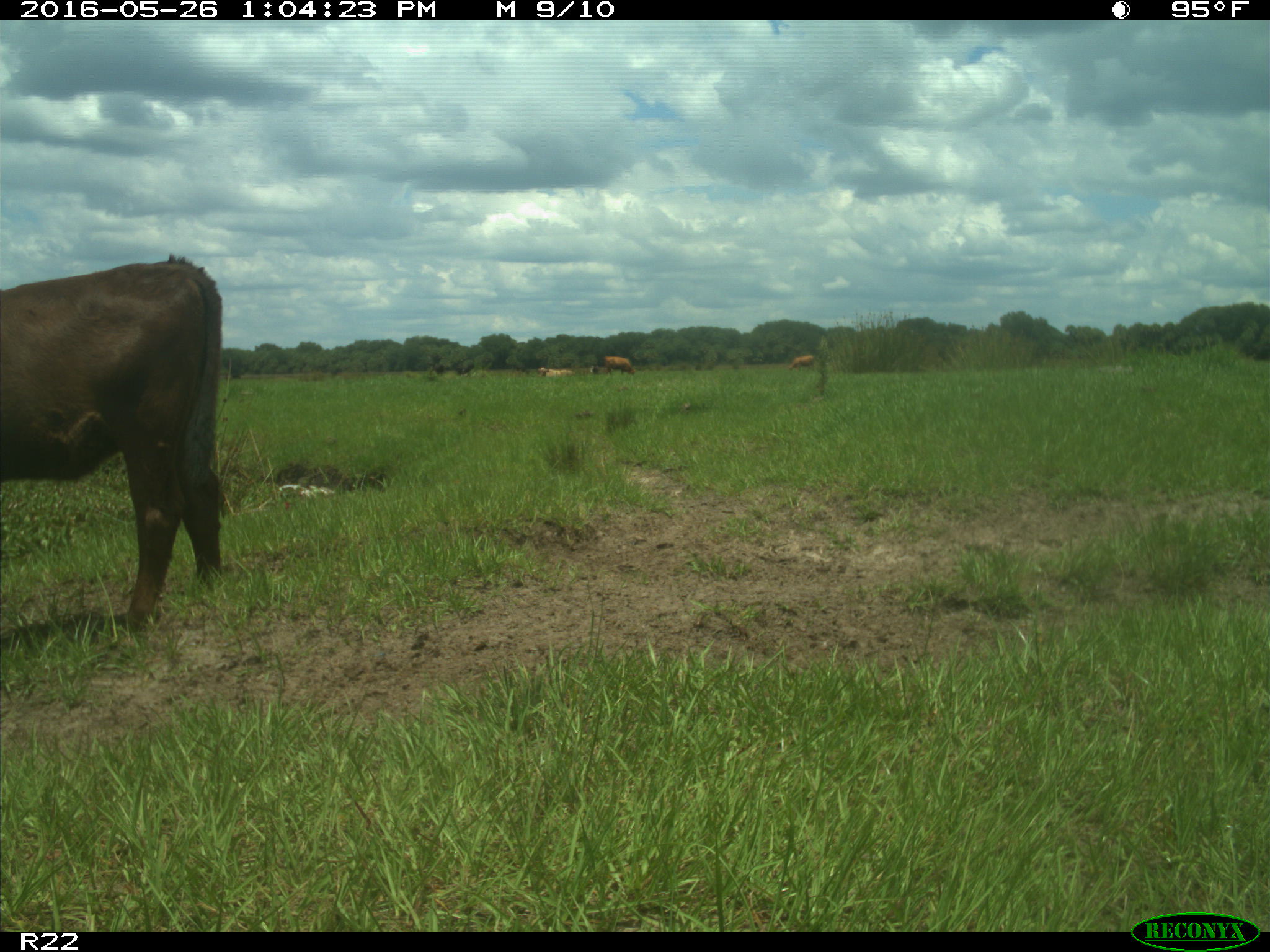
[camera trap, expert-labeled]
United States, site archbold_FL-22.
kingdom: Animalia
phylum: Chordata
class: Mammalia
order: Artiodactyla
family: Bovidae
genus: Bos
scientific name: Bos taurus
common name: domestic cow